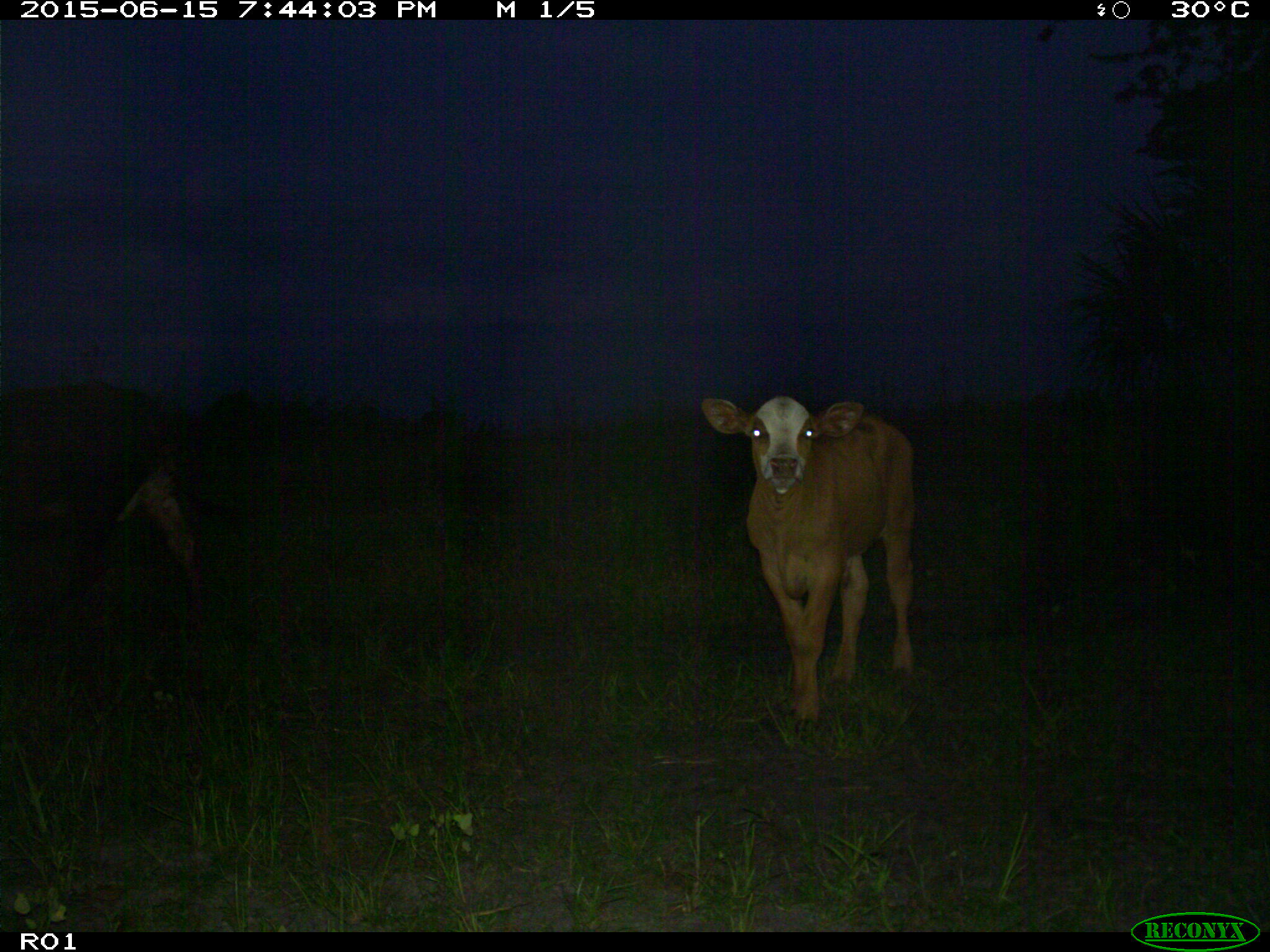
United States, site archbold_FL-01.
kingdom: Animalia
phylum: Chordata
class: Mammalia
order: Artiodactyla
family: Bovidae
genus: Bos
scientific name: Bos taurus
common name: domestic cow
Bos taurus (domestic cow).